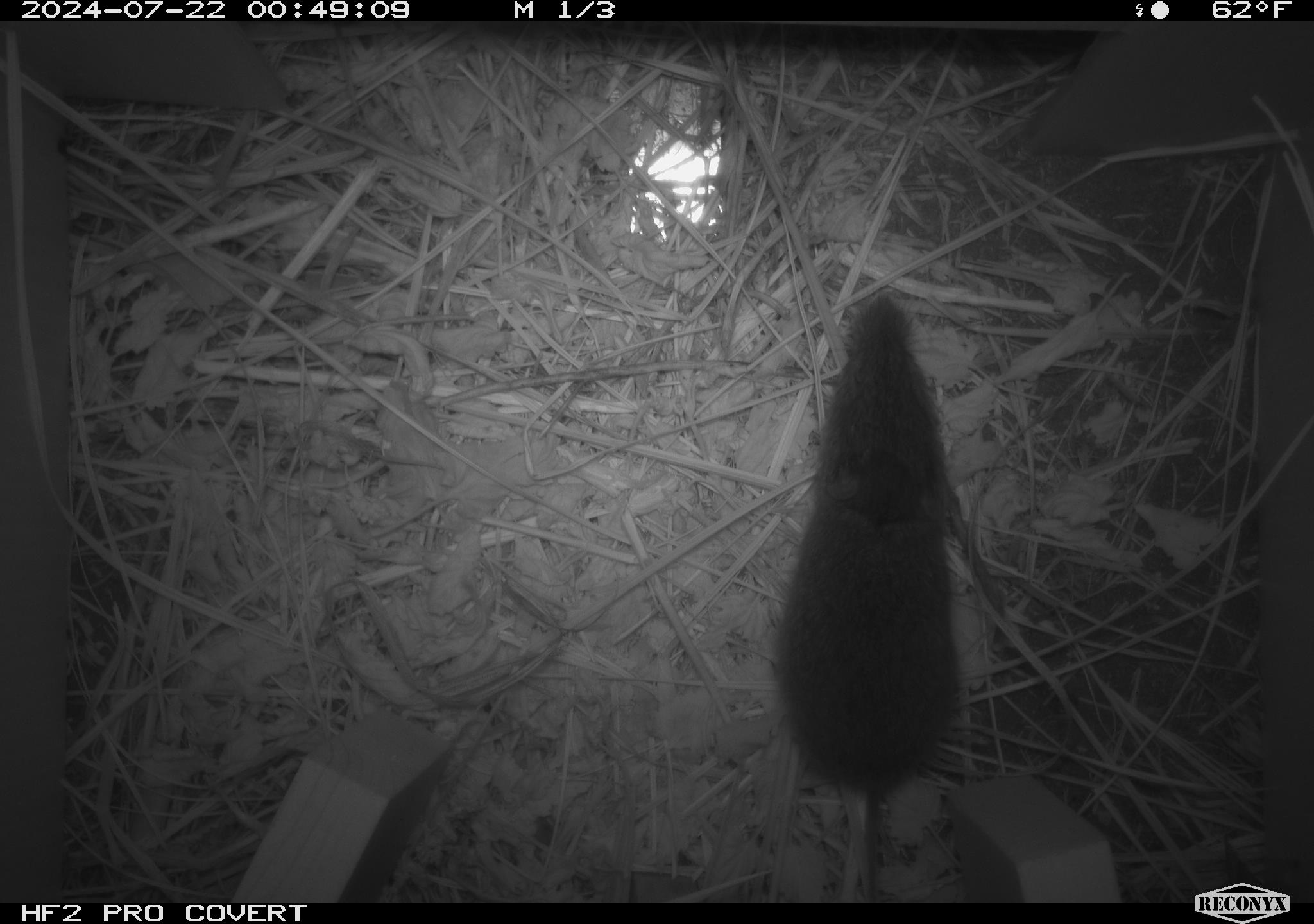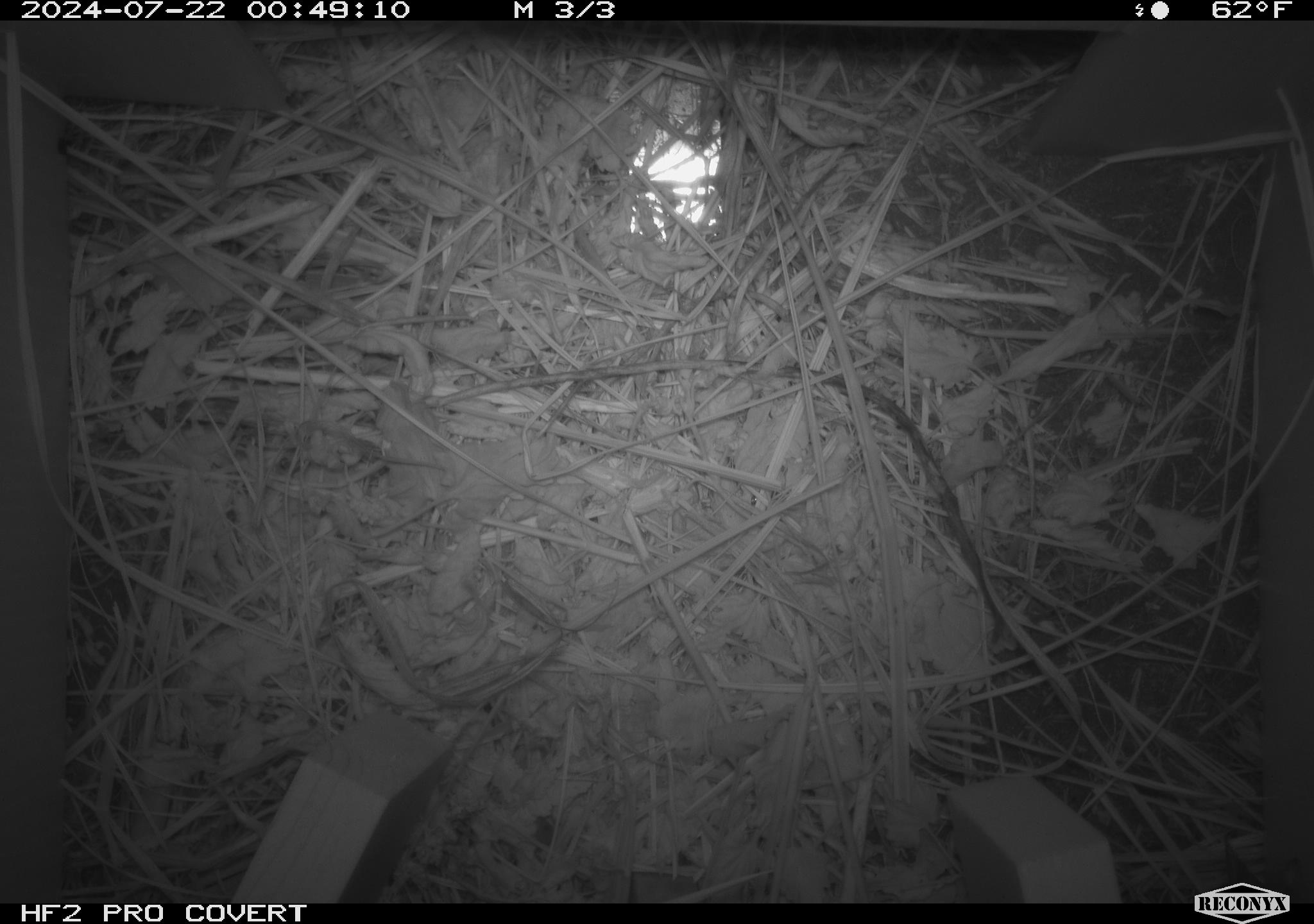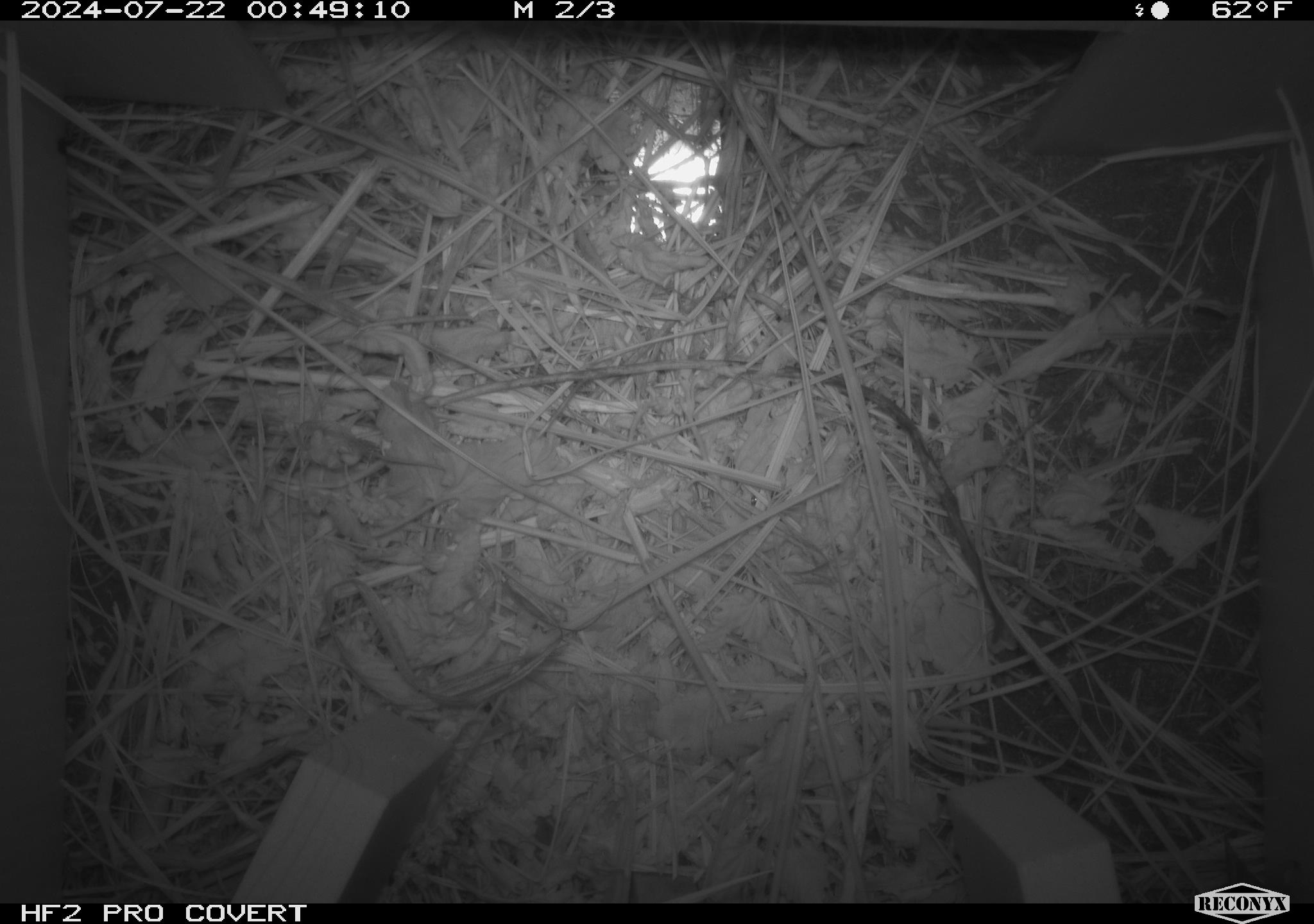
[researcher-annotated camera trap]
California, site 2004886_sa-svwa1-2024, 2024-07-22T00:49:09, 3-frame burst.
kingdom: Animalia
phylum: Chordata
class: Mammalia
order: Rodentia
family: Cricetidae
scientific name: Arvicolinae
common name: voles, lemmings, and muskrats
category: arvicolinae subfamily